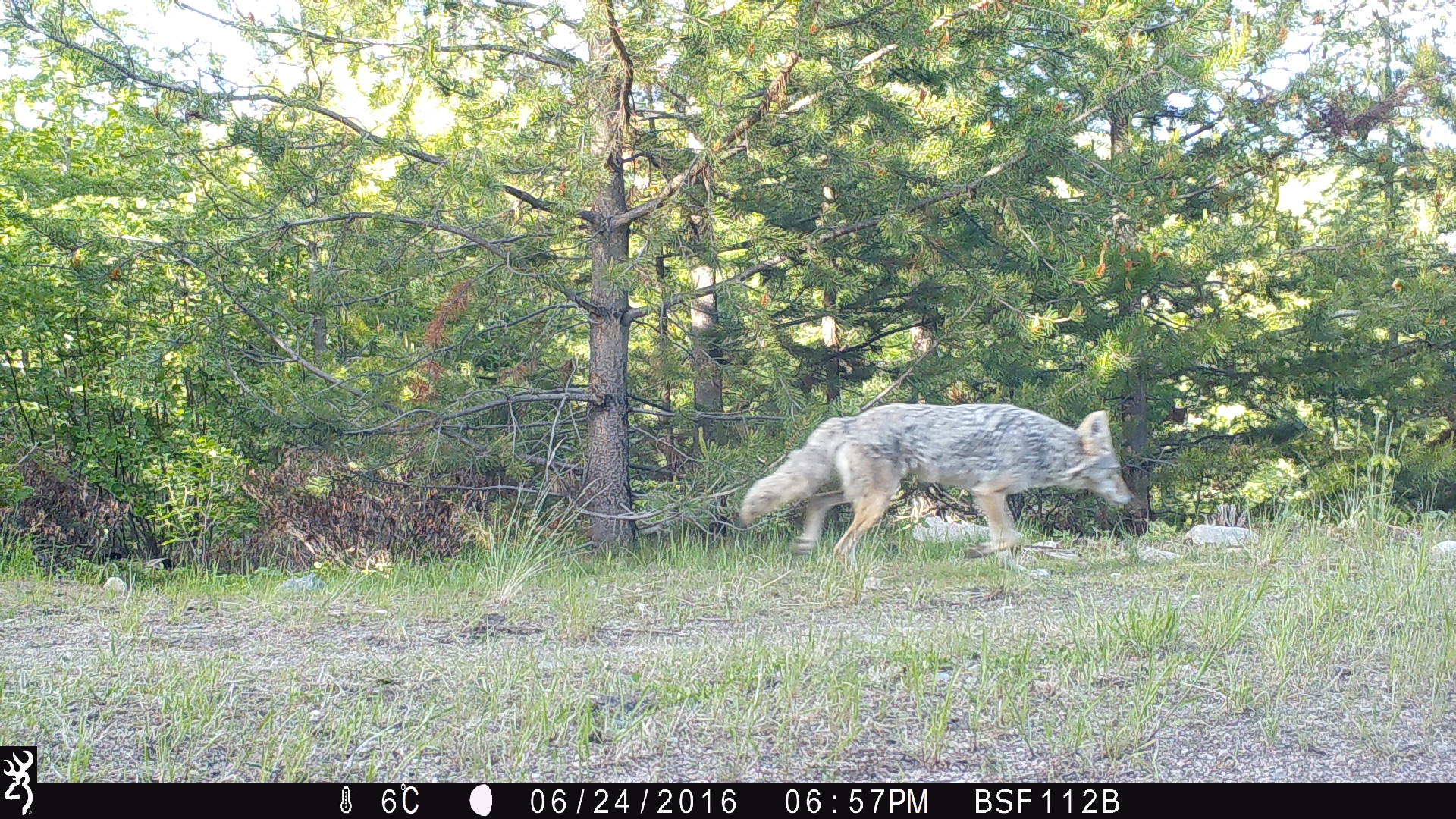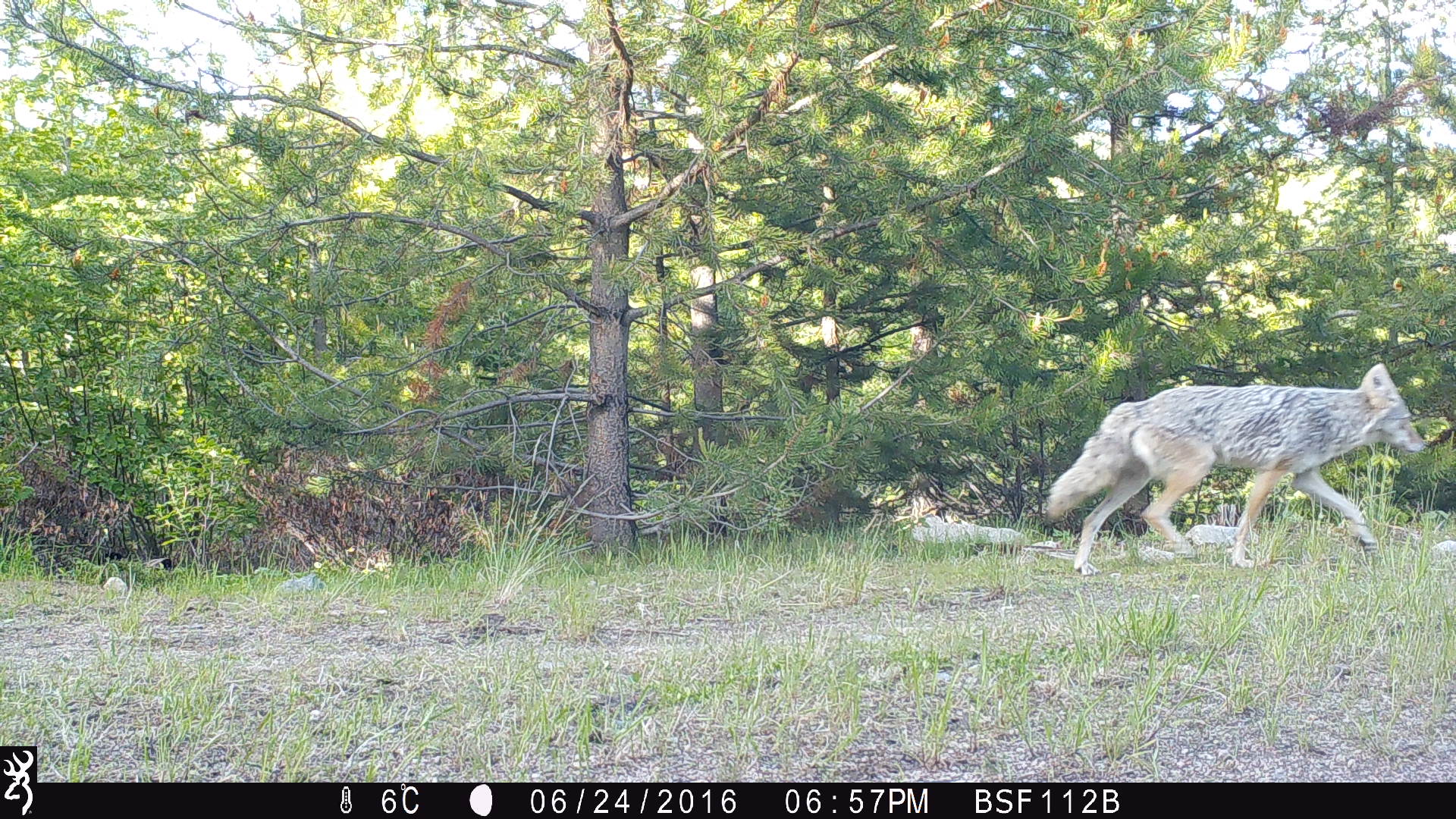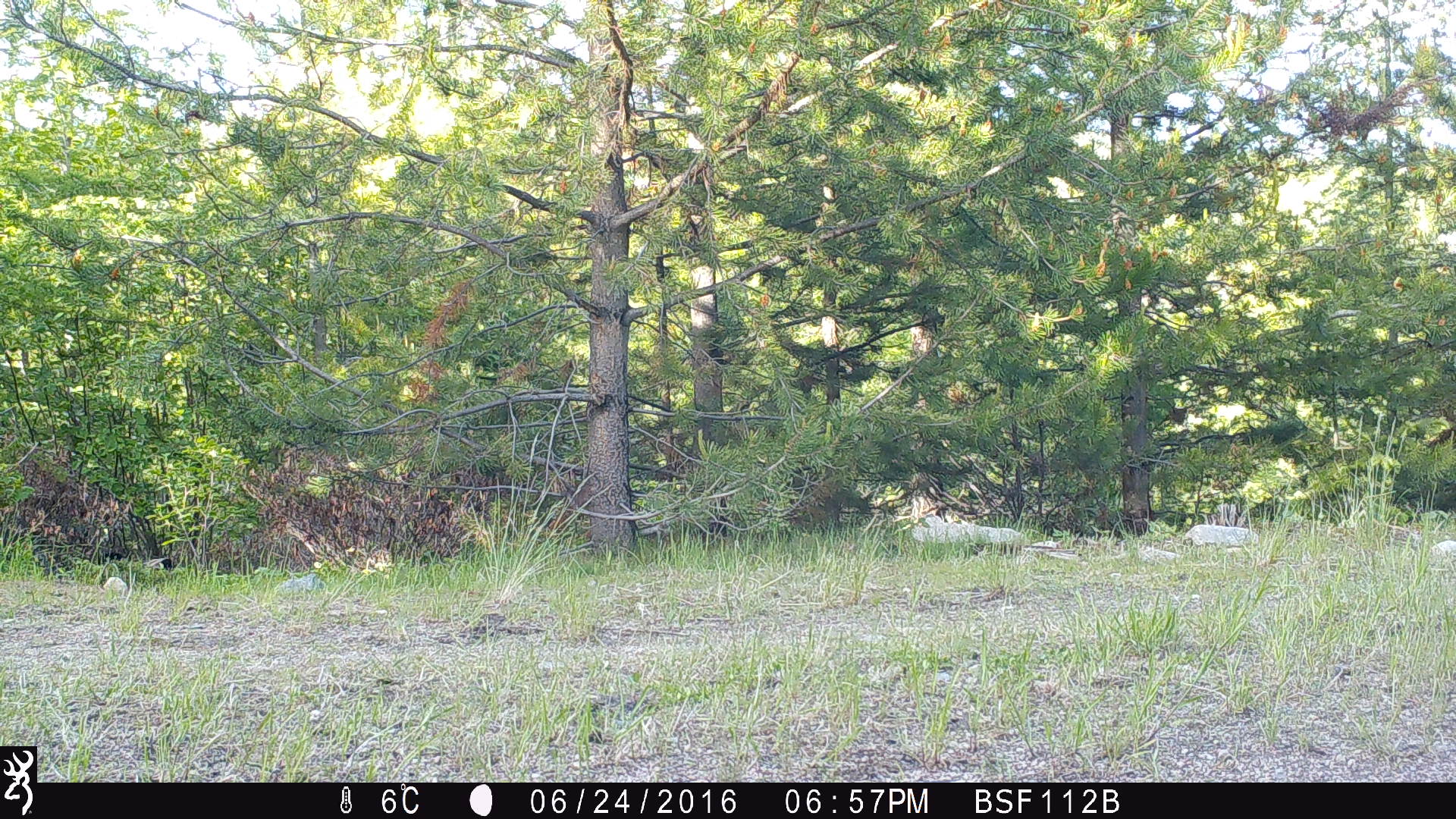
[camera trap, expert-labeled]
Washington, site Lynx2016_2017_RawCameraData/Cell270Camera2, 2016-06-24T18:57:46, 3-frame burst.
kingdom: Animalia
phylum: Chordata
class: Mammalia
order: Carnivora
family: Canidae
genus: Canis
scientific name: Canis latrans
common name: coyote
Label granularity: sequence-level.